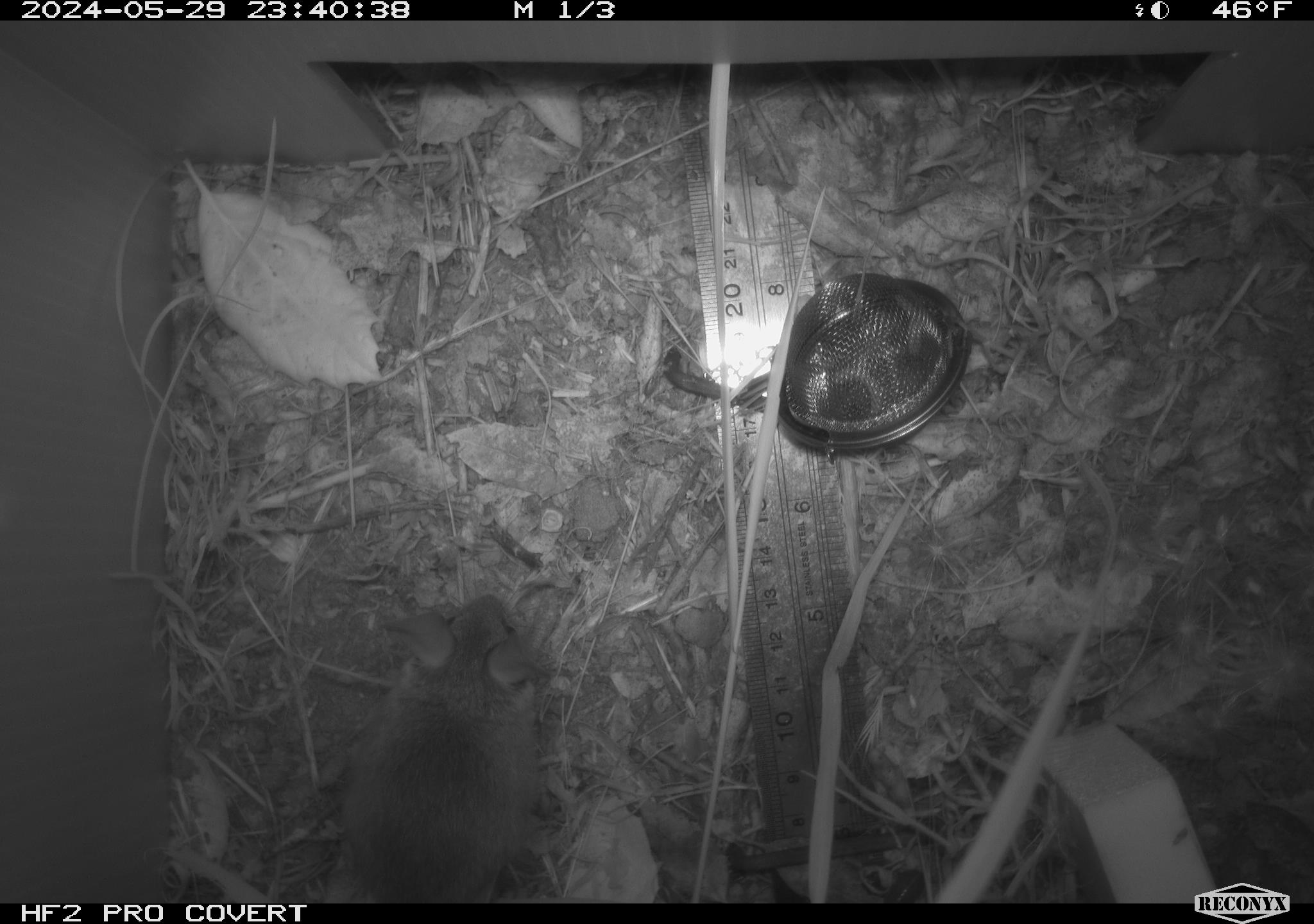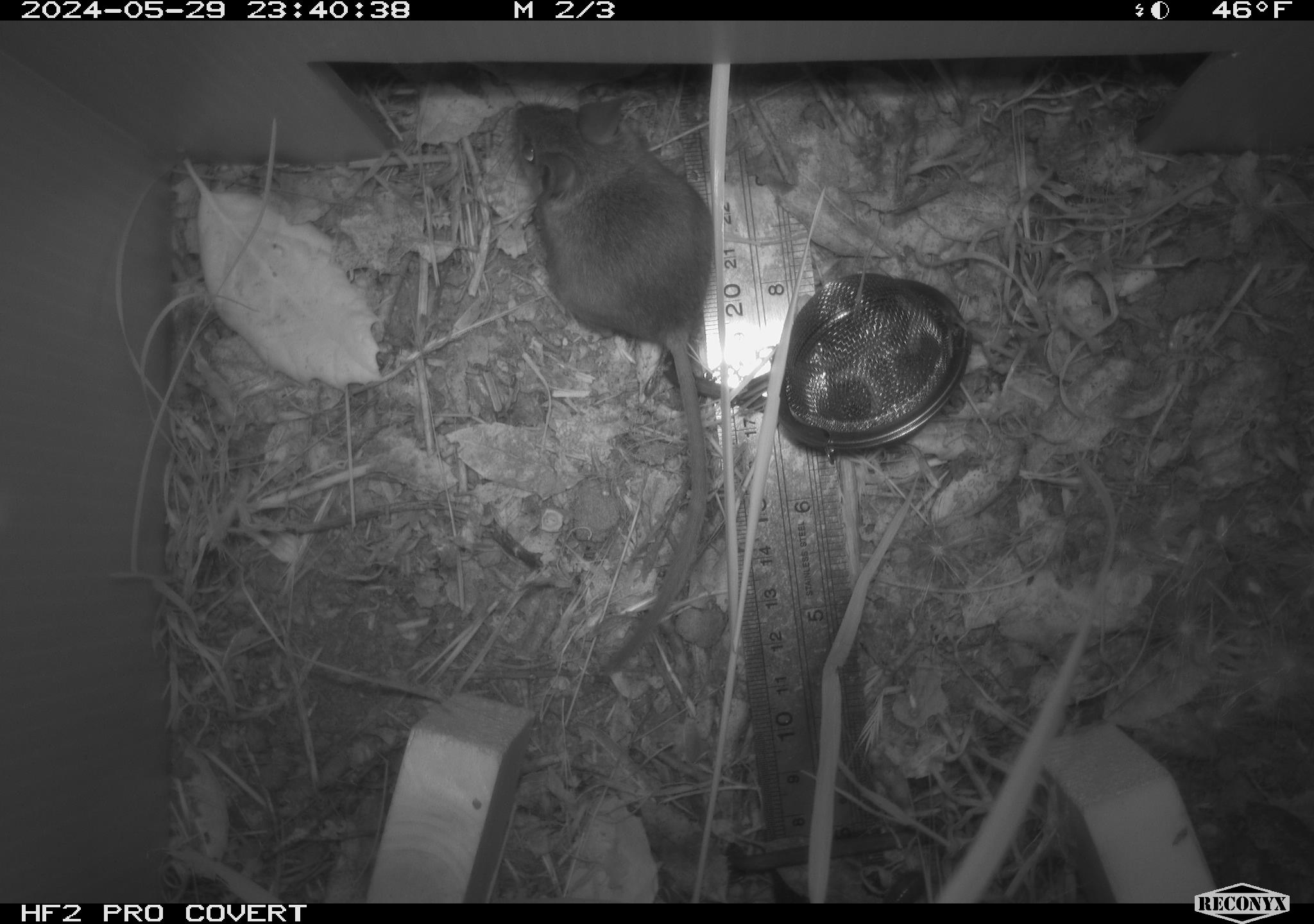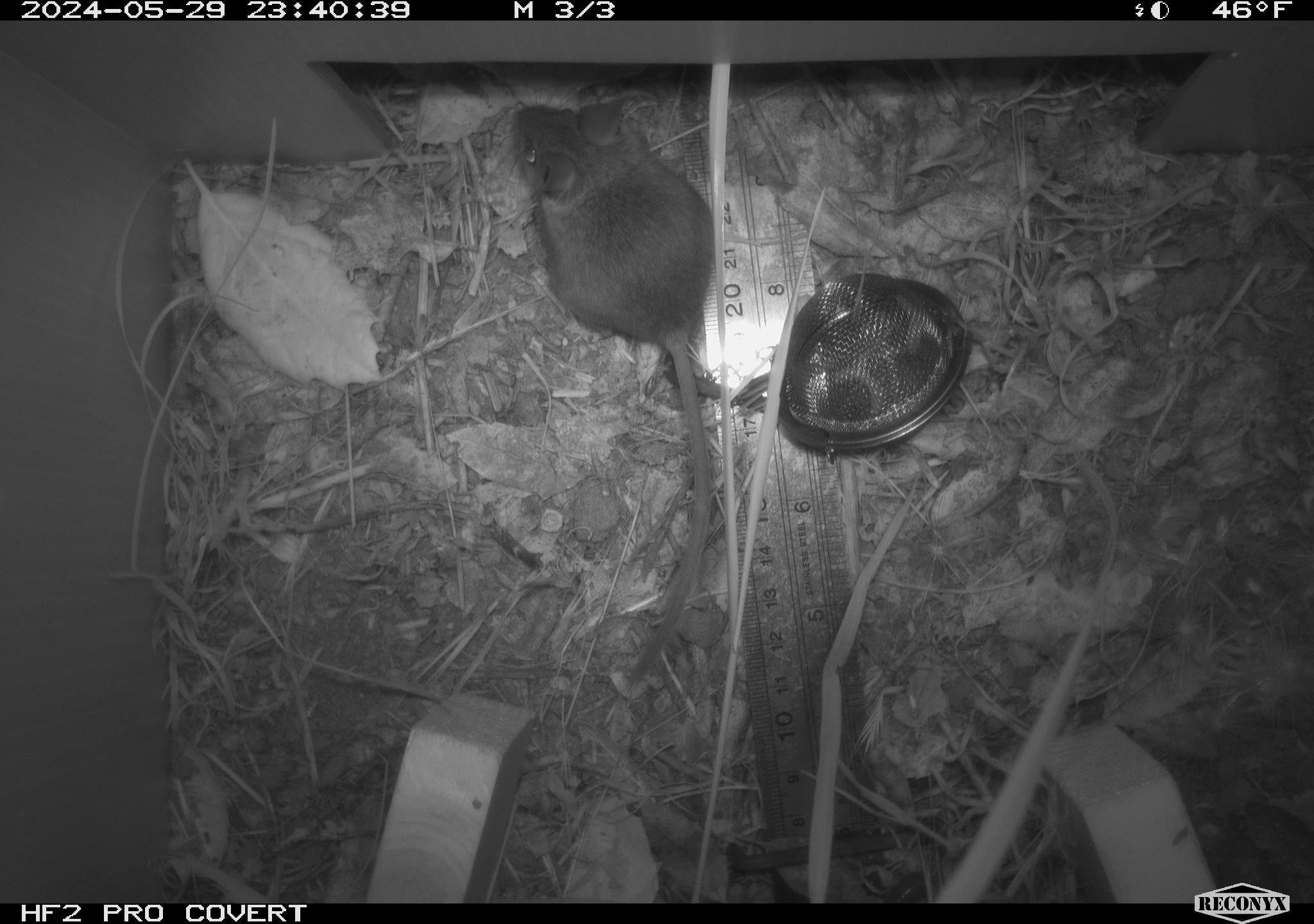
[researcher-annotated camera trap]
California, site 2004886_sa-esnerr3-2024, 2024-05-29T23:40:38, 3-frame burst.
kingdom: Animalia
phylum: Chordata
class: Mammalia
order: Rodentia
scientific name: Rodentia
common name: rodent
Rodent (Rodentia).